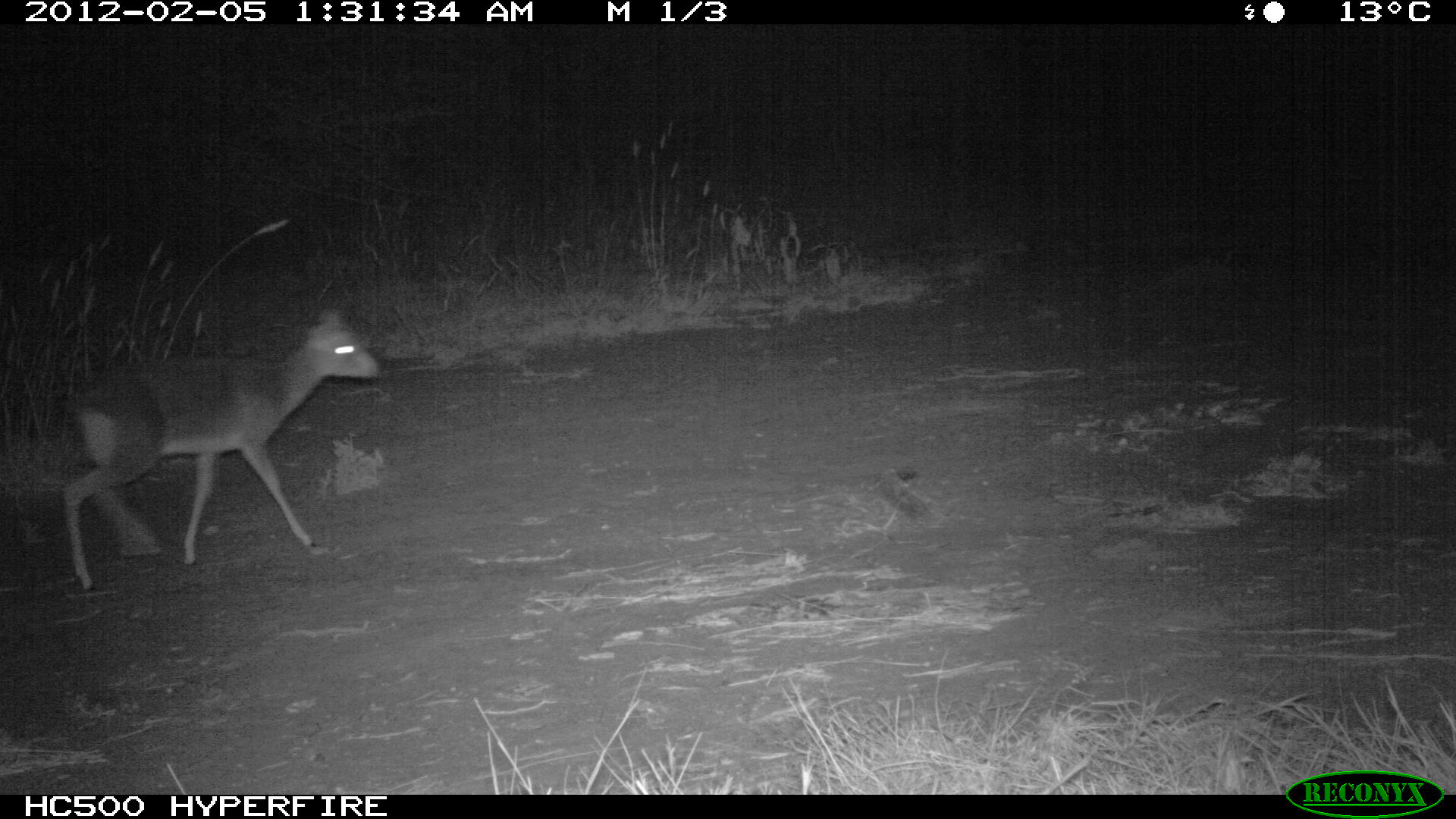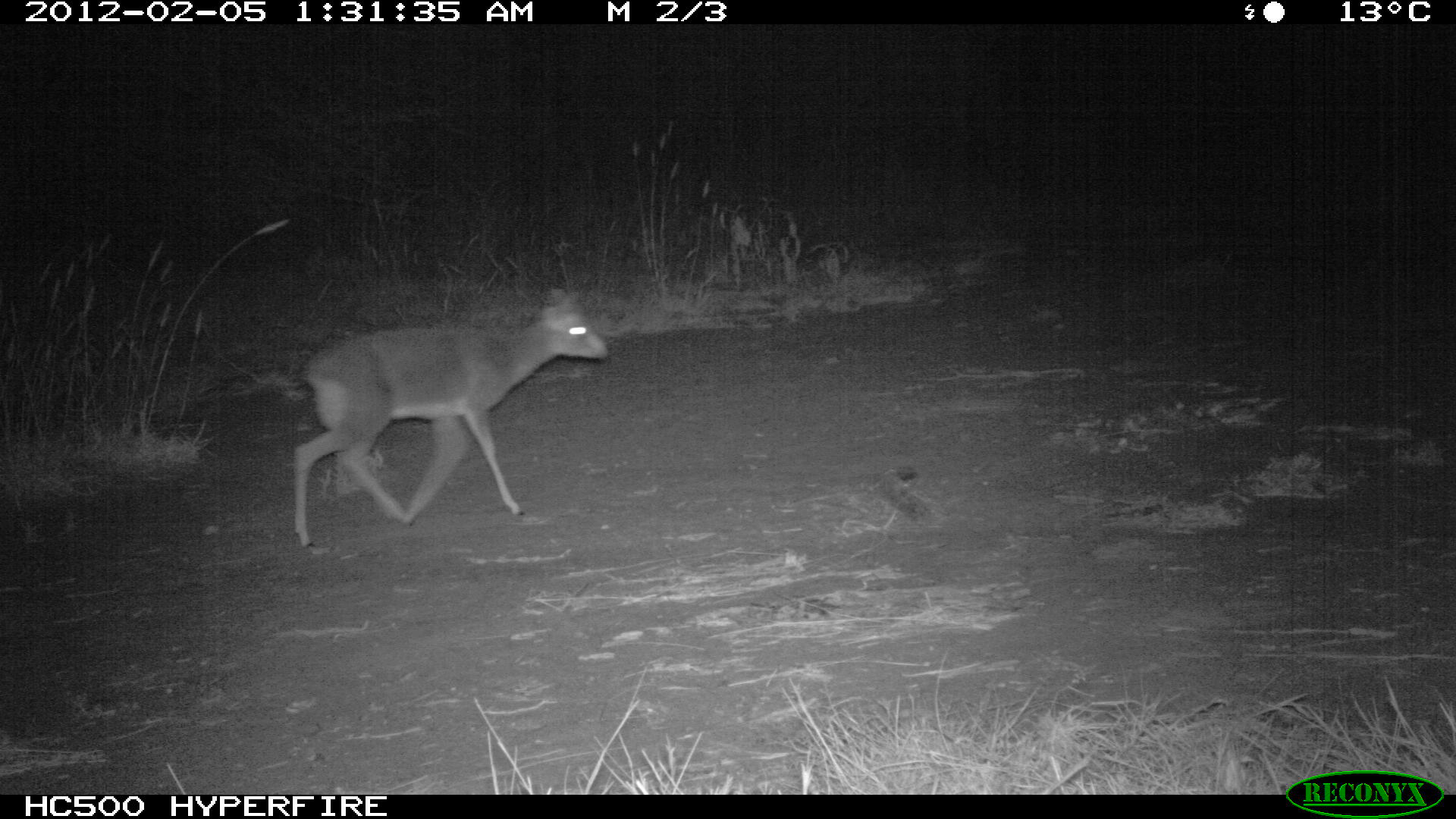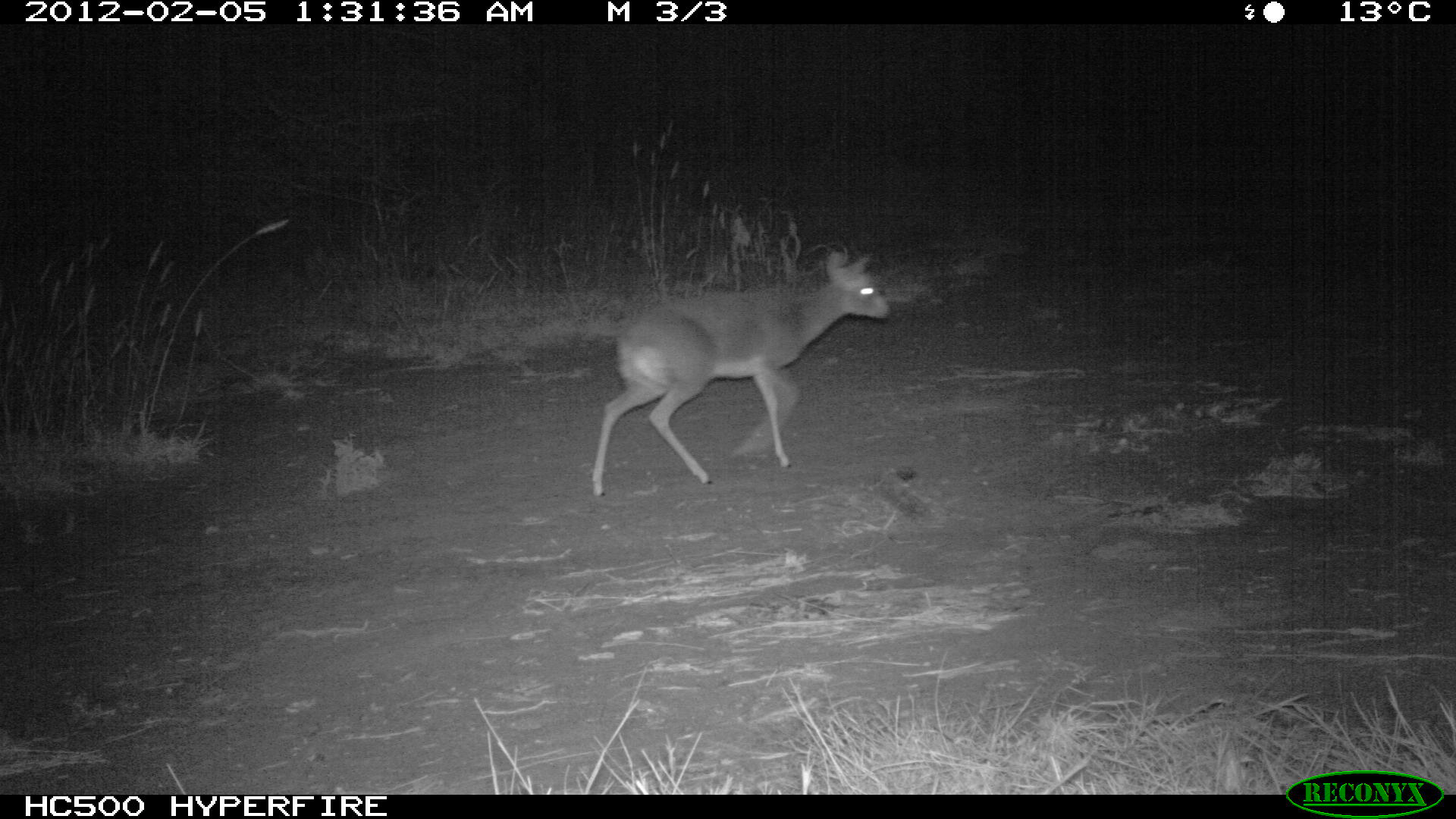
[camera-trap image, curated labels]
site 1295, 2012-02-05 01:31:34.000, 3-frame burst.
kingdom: Animalia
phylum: Chordata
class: Mammalia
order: Artiodactyla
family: Bovidae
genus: Madoqua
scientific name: Madoqua guentheri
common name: günther's dik-dik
Madoqua guentheri (günther's dik-dik), count 1.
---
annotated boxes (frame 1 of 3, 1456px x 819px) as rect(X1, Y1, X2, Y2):
madoqua guentheri: rect(61, 305, 383, 592)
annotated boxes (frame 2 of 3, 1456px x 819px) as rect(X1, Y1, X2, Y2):
madoqua guentheri: rect(292, 289, 610, 547)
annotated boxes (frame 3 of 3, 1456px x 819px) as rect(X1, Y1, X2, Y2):
madoqua guentheri: rect(591, 252, 892, 496)